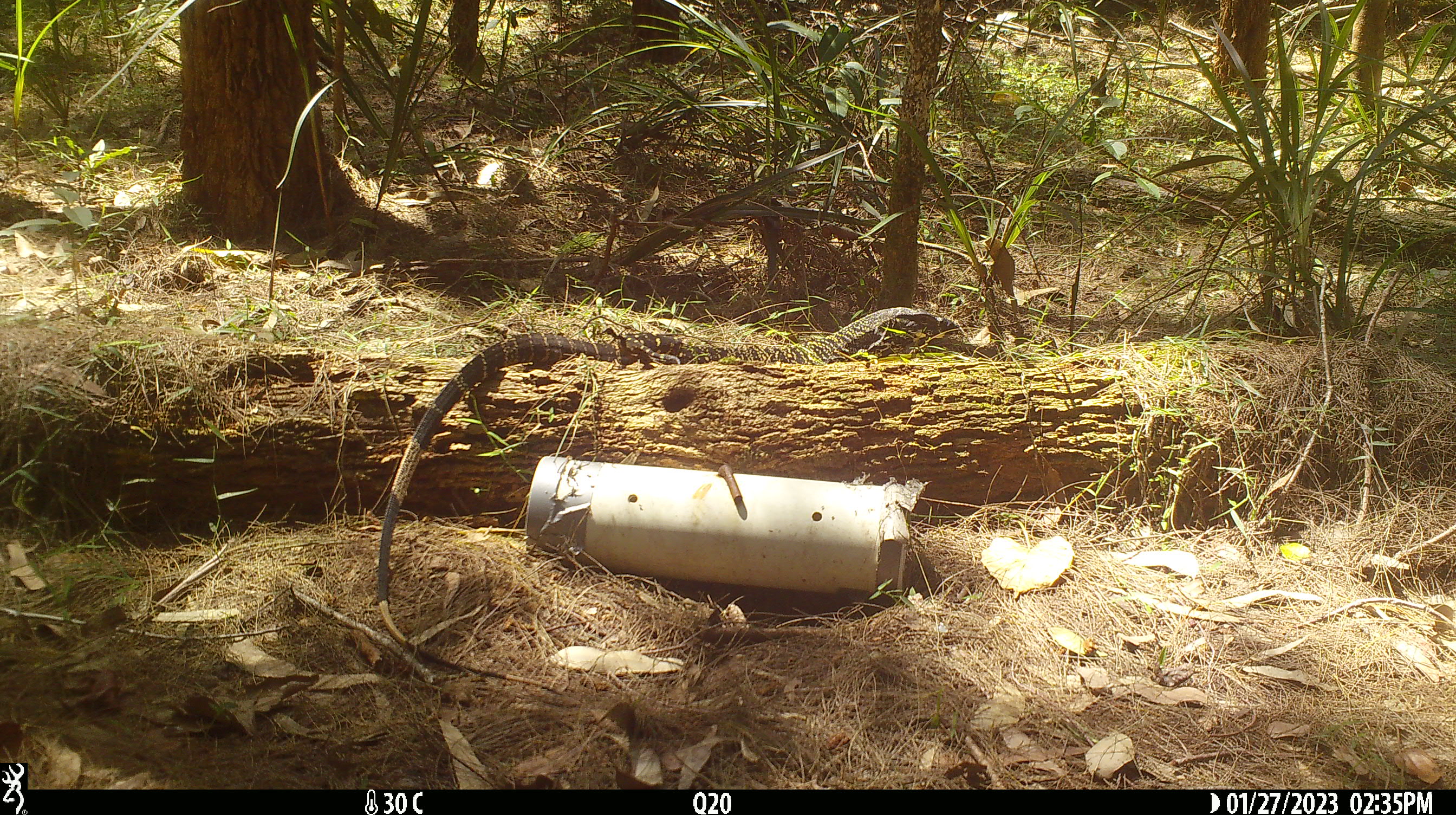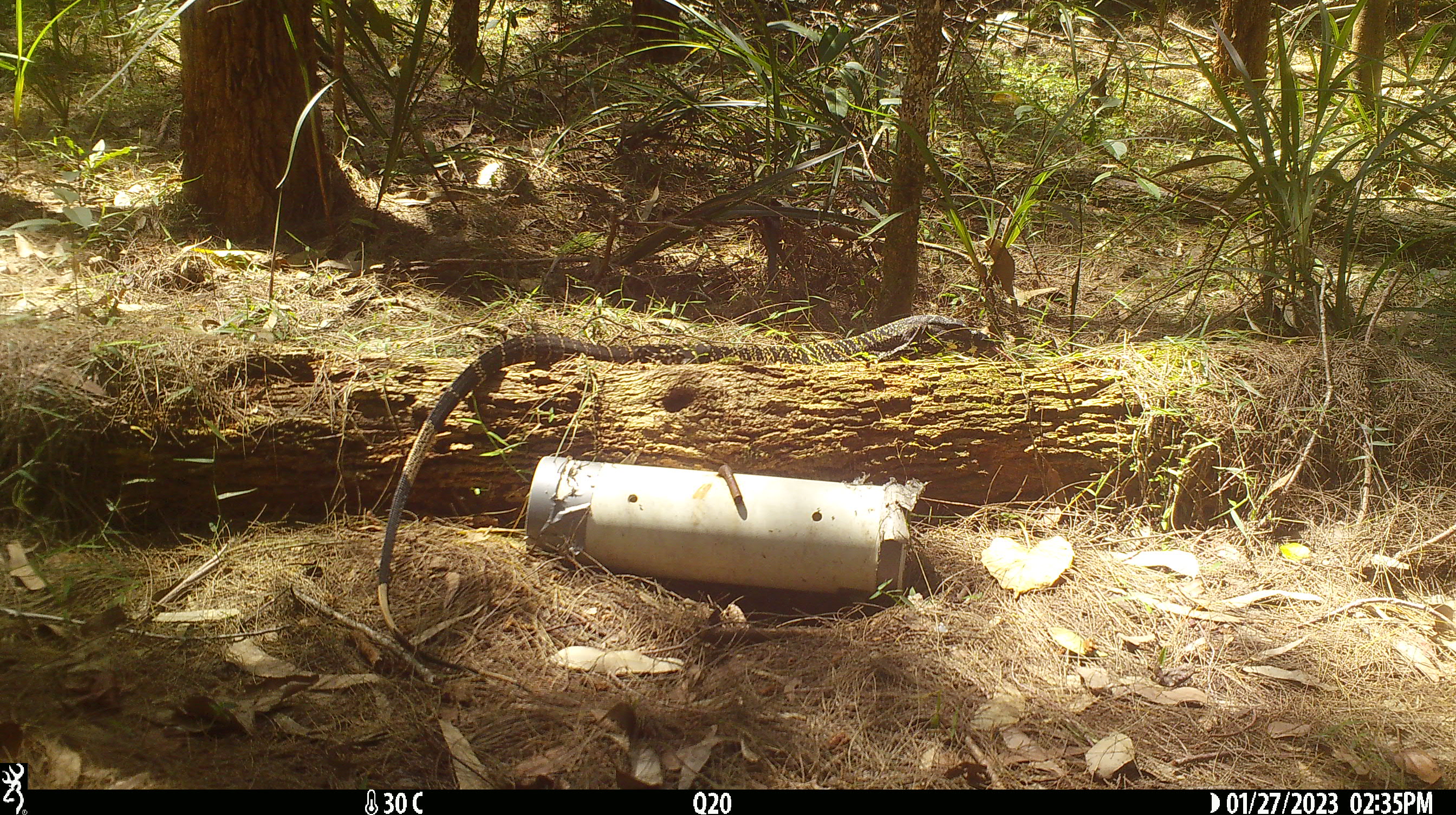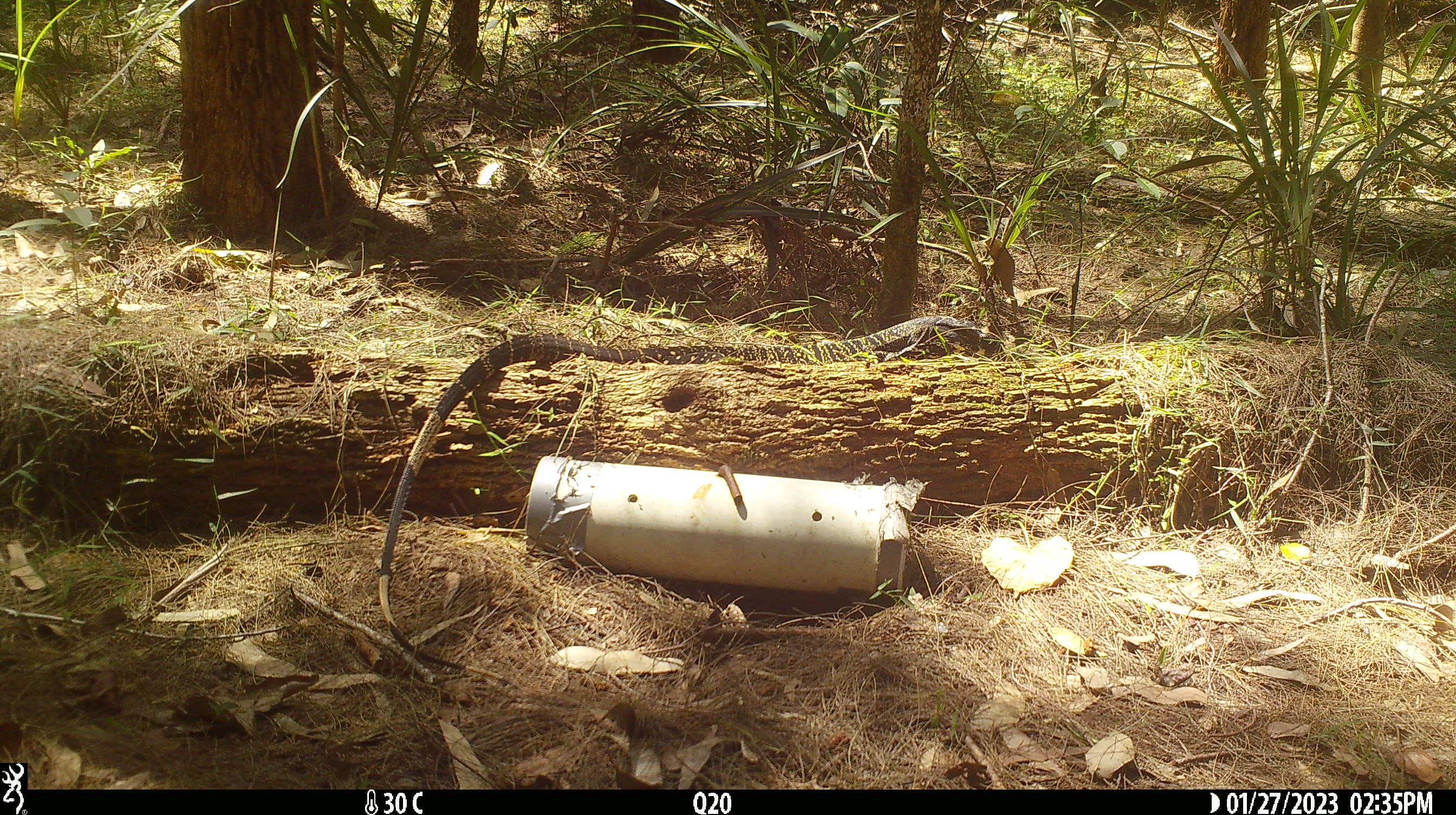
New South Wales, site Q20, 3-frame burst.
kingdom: Animalia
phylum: Chordata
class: Reptilia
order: Squamata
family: Varanidae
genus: Varanus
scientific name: Varanus varius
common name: lace monitor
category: goanna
Goanna (lace monitor) (Varanus varius).